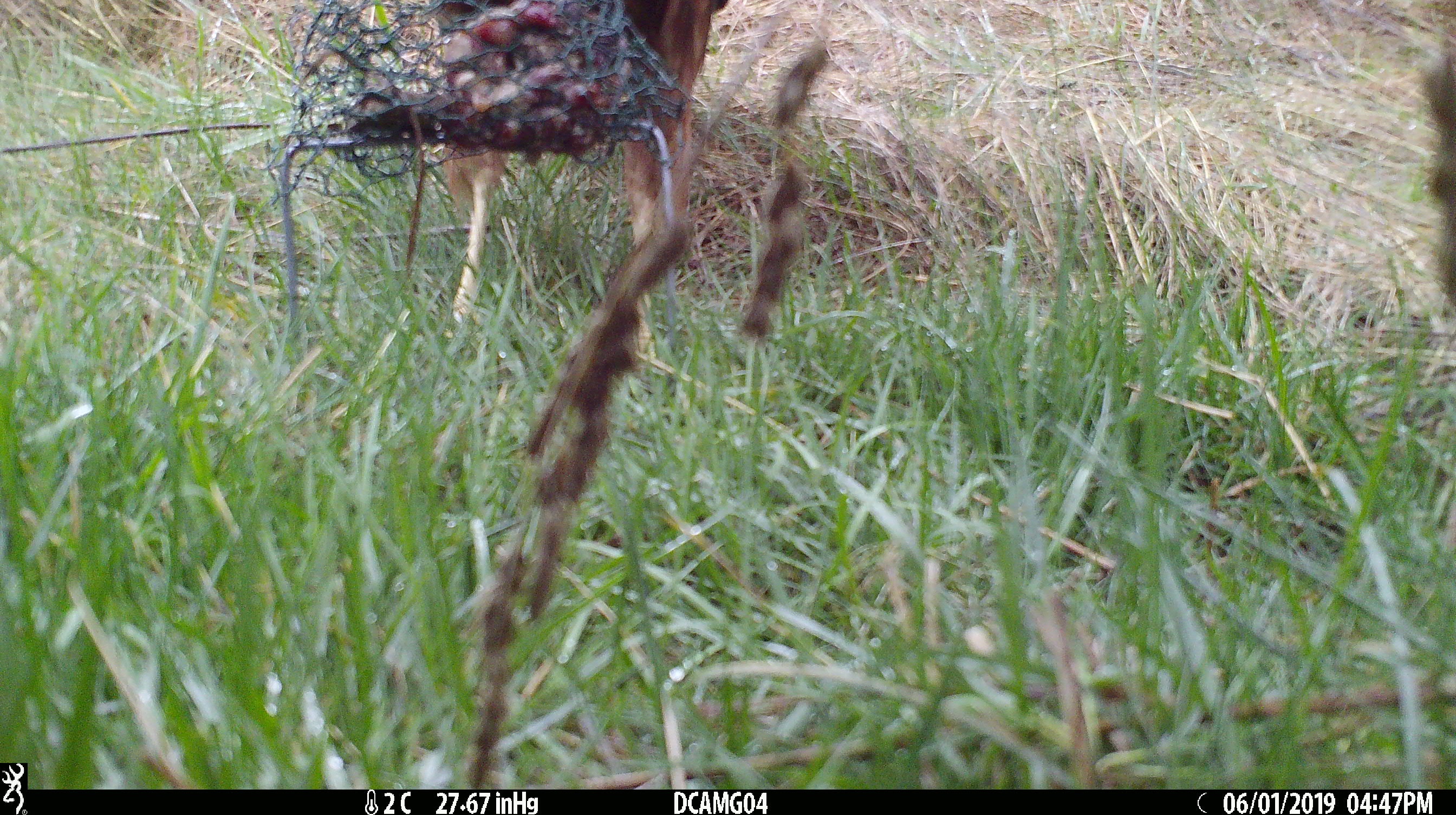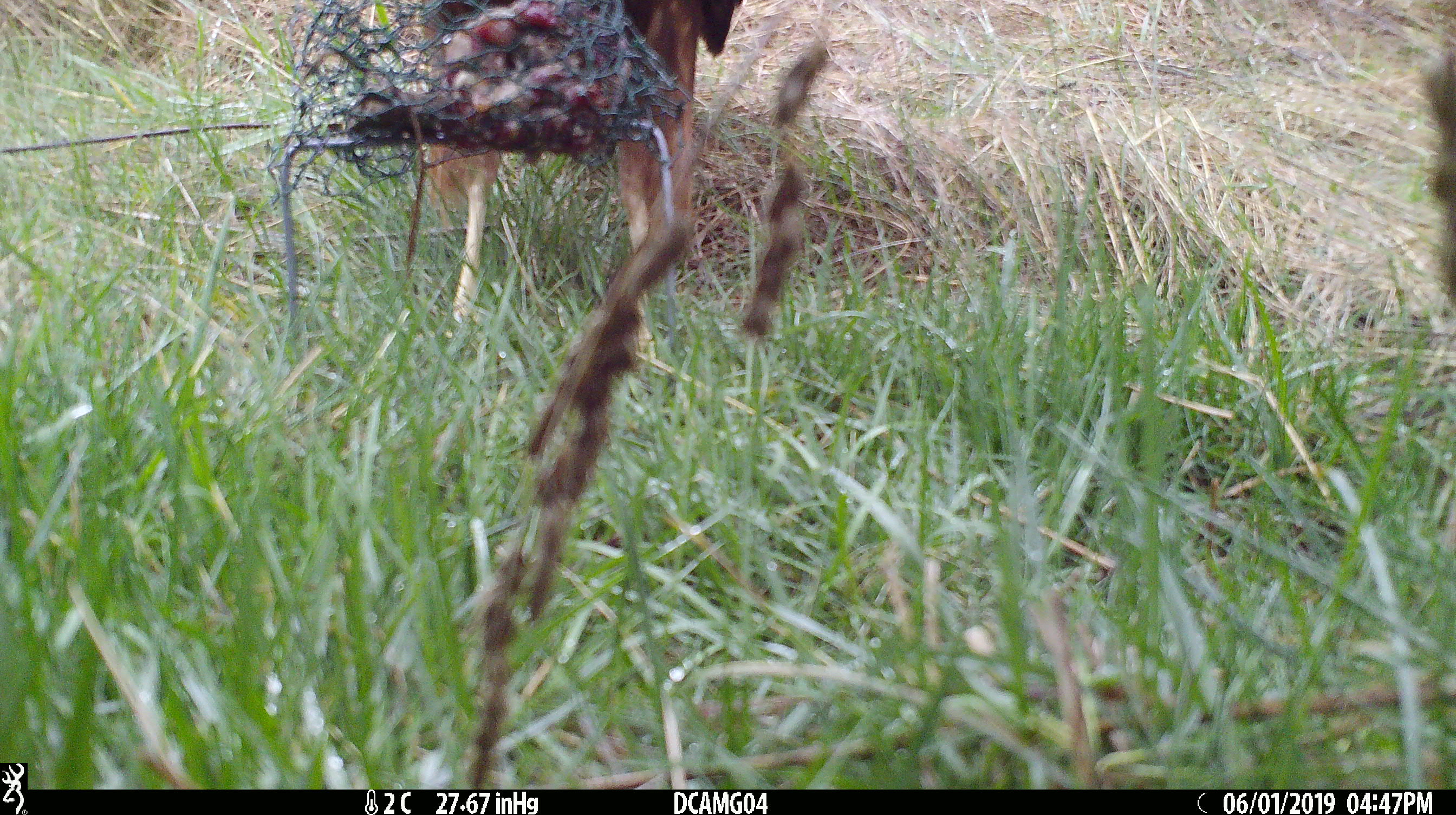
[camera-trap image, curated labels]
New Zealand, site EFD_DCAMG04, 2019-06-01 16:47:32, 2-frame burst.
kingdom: Animalia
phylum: Chordata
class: Aves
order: Accipitriformes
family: Accipitridae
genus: Circus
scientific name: Circus approximans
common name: swamp harrier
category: harrier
Harrier (swamp harrier) (Circus approximans).